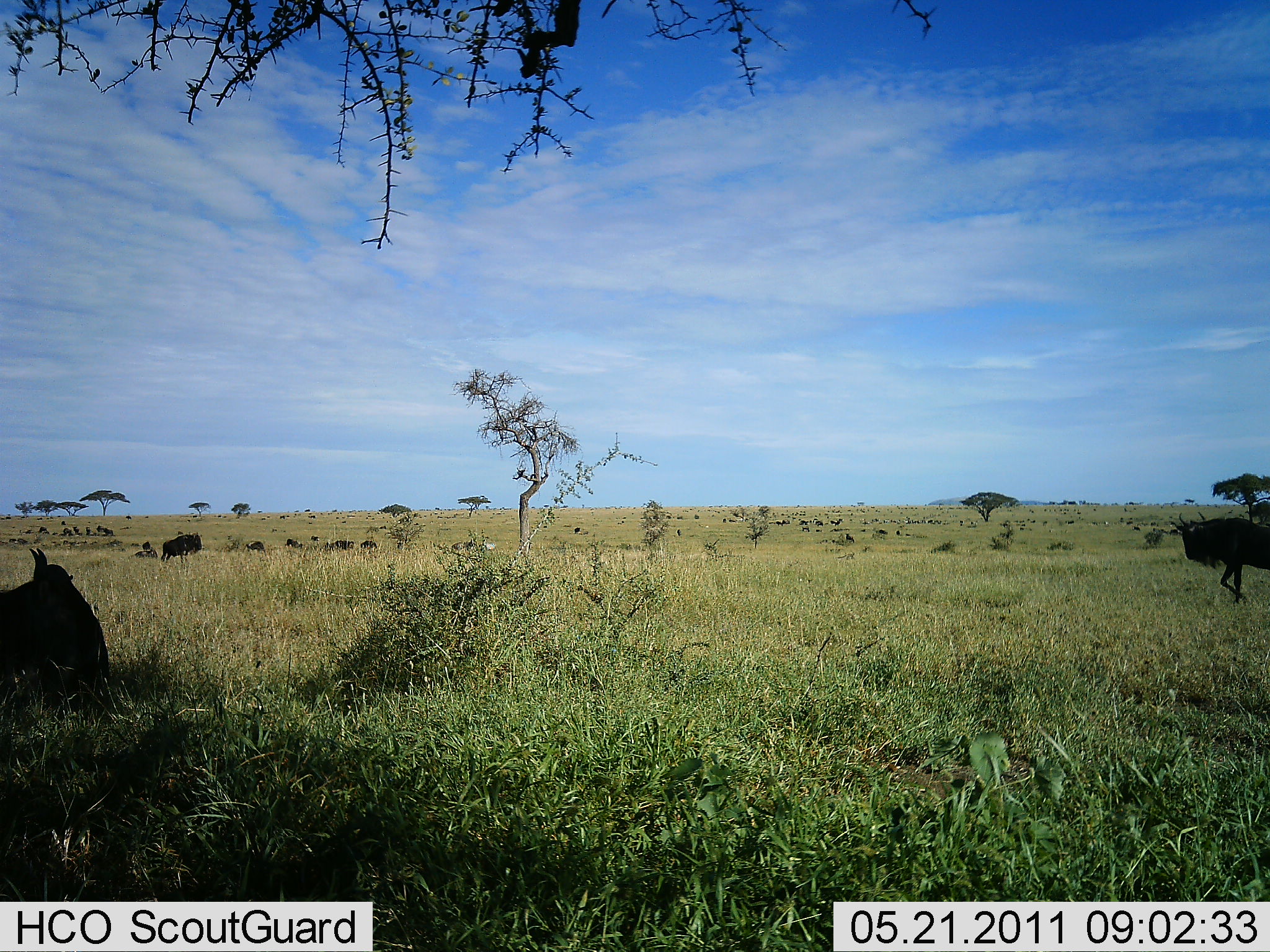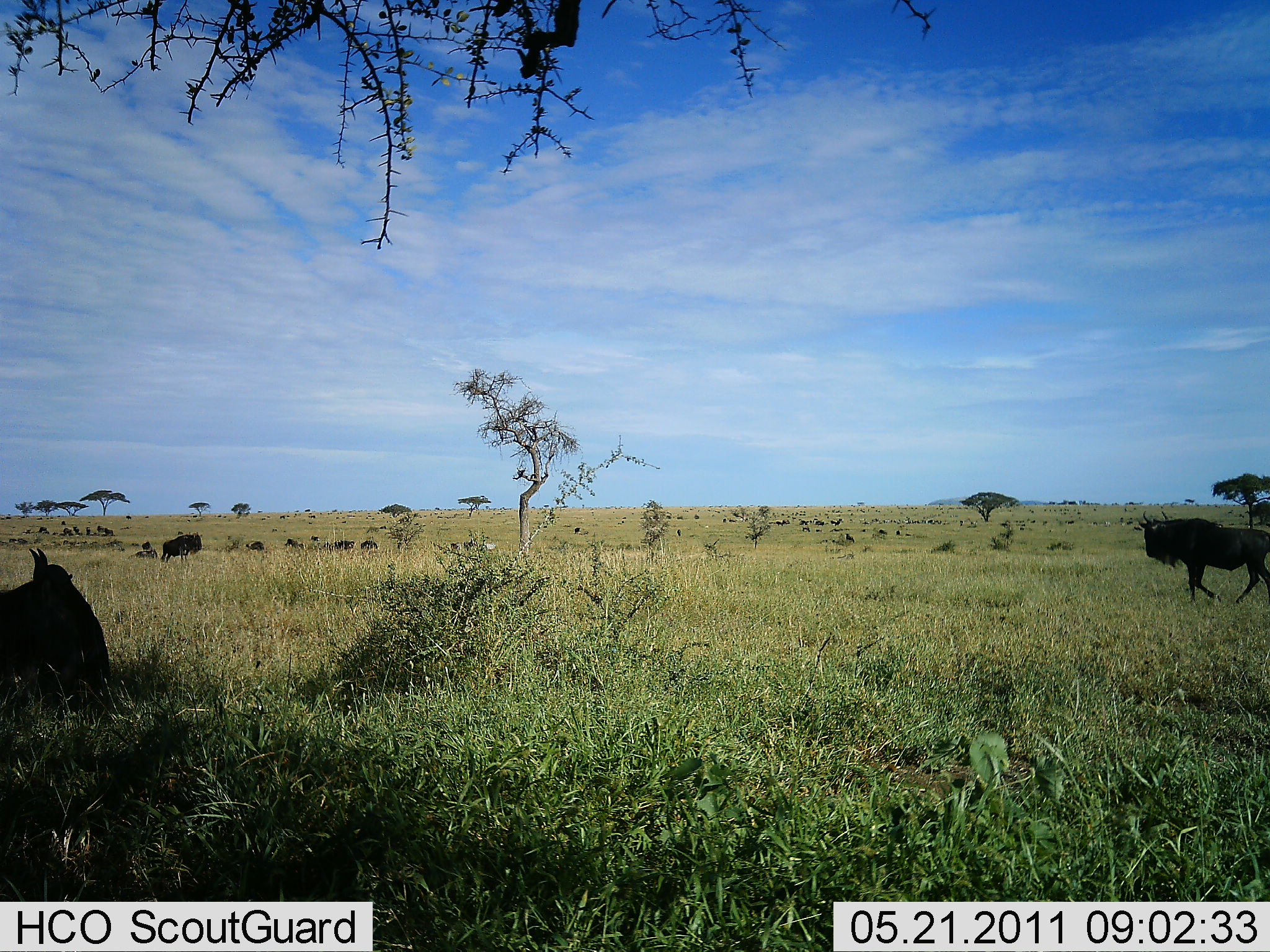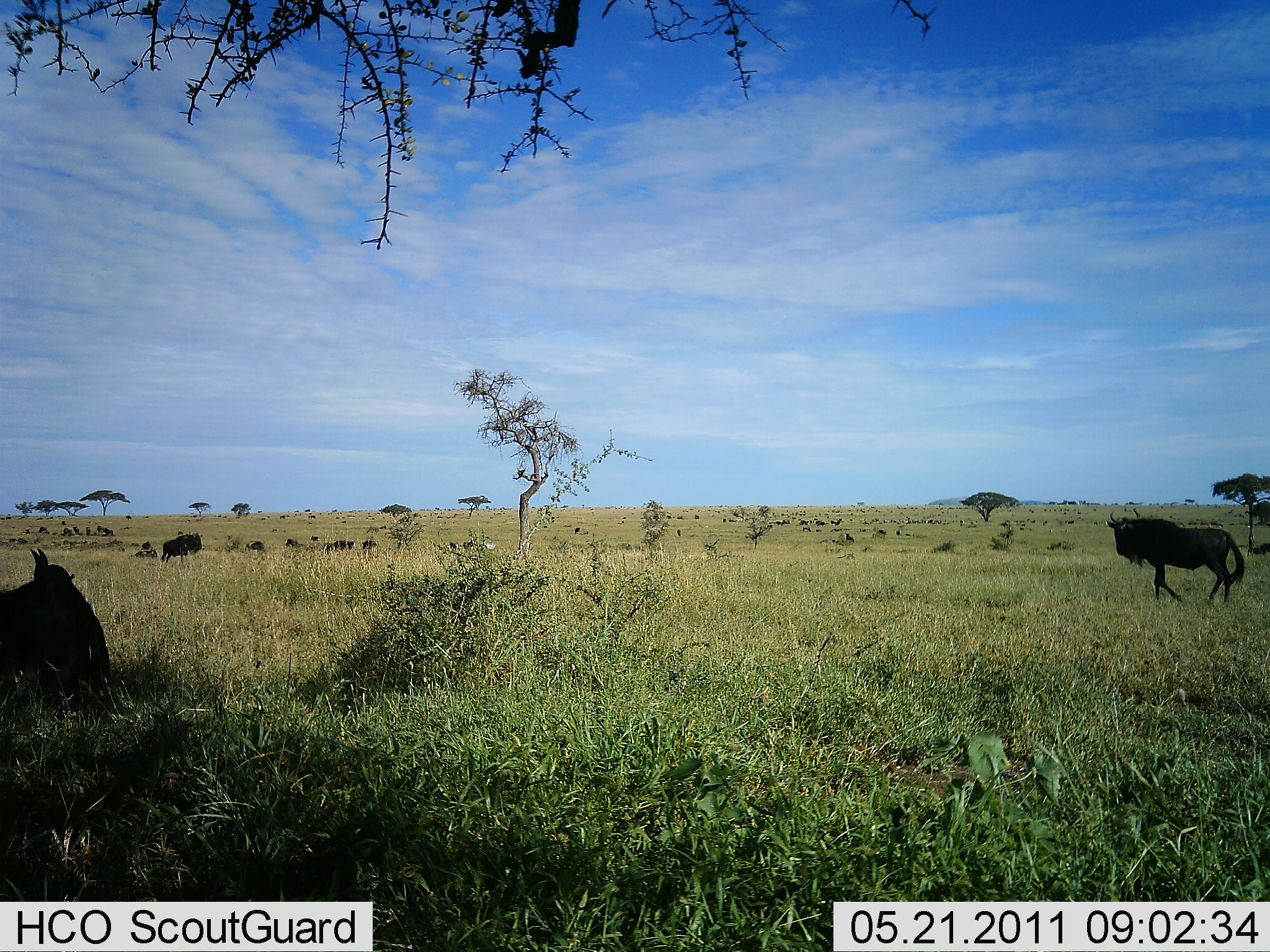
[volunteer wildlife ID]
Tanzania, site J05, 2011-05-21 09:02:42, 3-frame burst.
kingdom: Animalia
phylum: Chordata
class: Mammalia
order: Artiodactyla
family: Bovidae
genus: Connochaetes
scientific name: Connochaetes taurinus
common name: blue wildebeest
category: wildebeest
Wildebeest (blue wildebeest) (Connochaetes taurinus), count 11-50. Behavior (volunteer vote fractions): standing 50%, resting 92%, moving 83%, interacting 0%. Young present (vote fraction): 0%. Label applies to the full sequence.